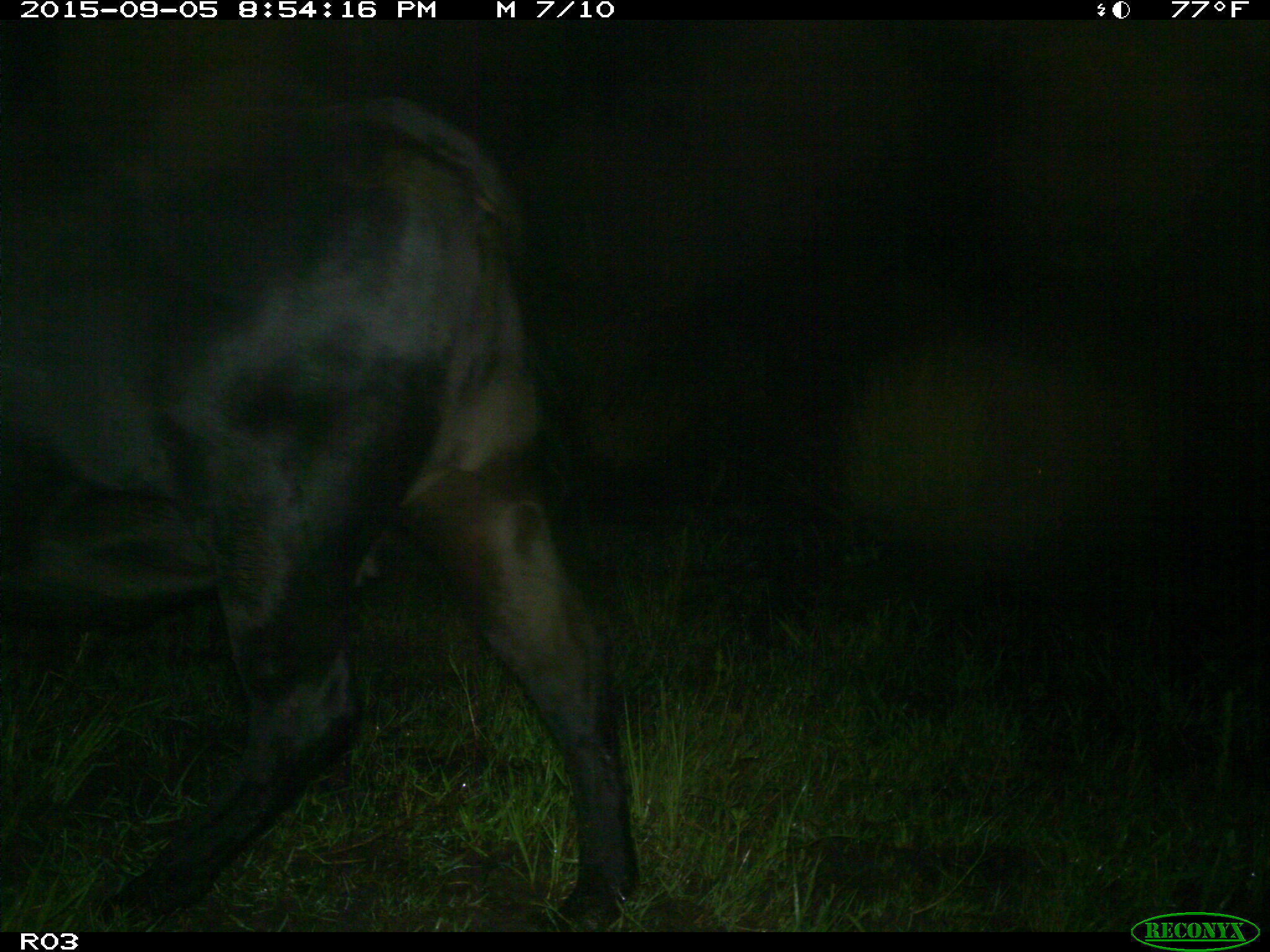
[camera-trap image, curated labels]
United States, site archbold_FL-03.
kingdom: Animalia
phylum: Chordata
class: Mammalia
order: Artiodactyla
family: Bovidae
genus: Bos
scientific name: Bos taurus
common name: domestic cow